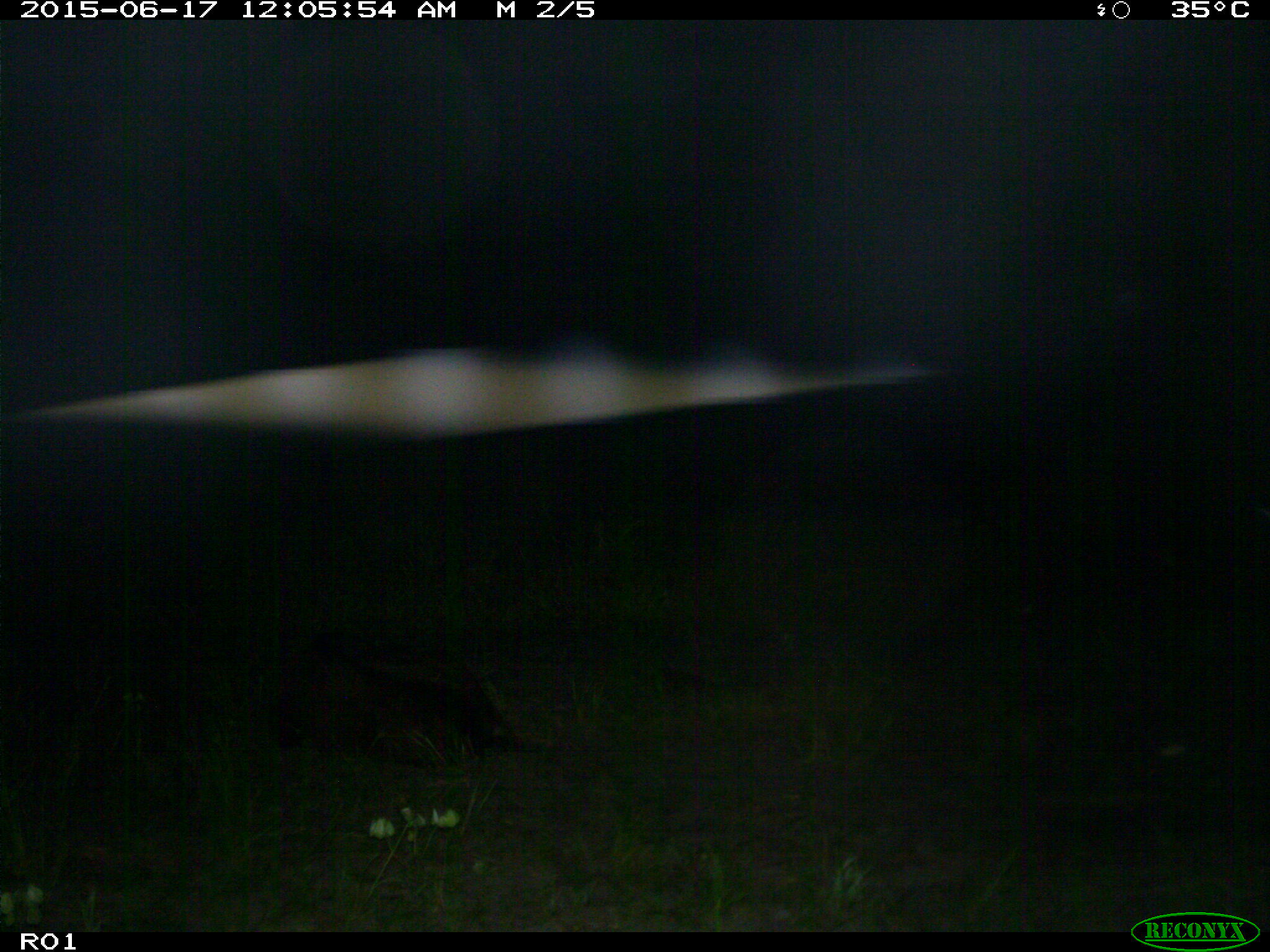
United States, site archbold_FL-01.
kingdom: Animalia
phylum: Chordata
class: Mammalia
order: Artiodactyla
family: Bovidae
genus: Bos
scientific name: Bos taurus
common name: domestic cow